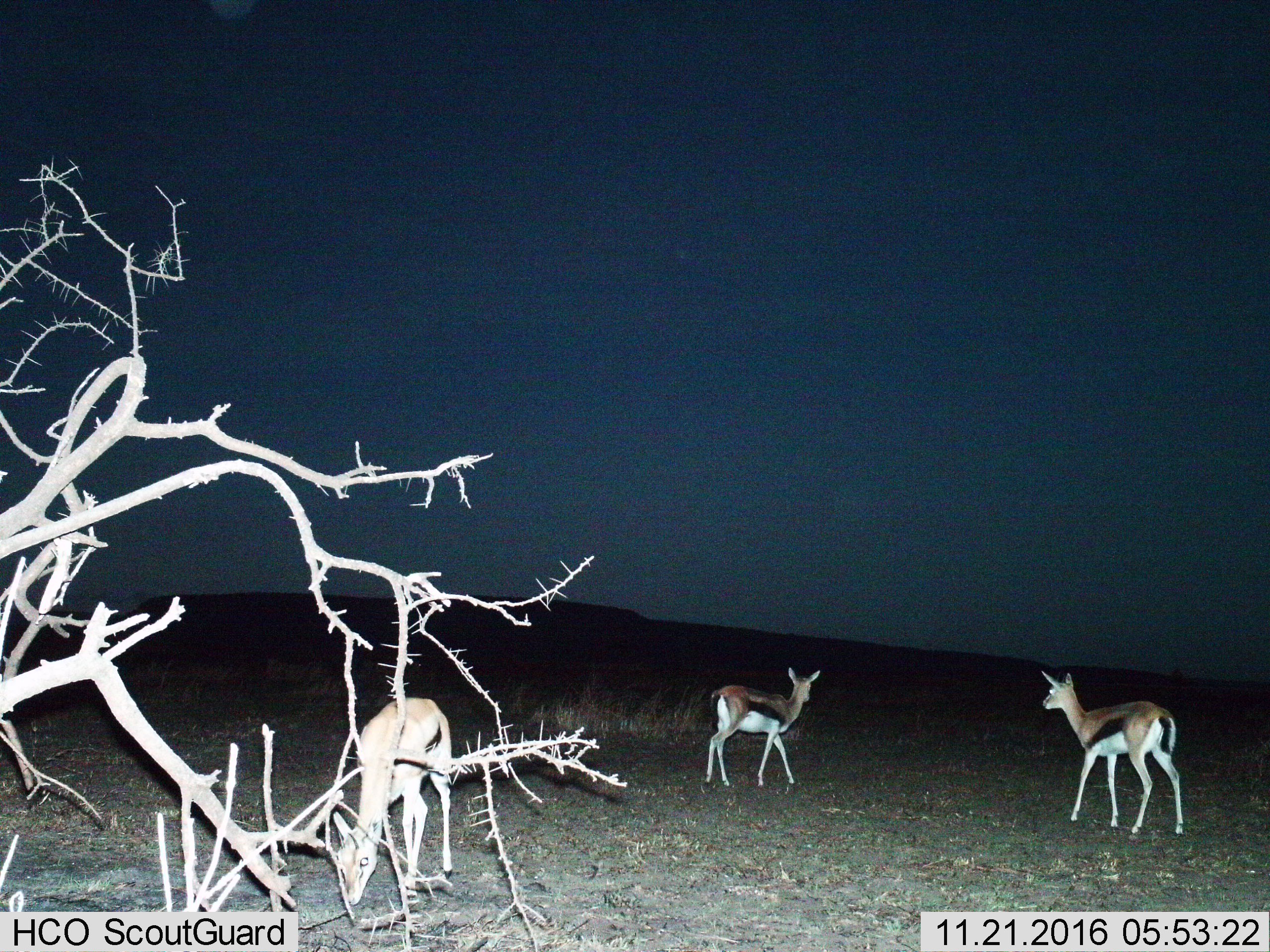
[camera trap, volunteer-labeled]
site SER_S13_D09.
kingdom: Animalia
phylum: Chordata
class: Mammalia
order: Artiodactyla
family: Bovidae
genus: Eudorcas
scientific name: Eudorcas thomsonii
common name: thomson's gazelle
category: gazellethomsons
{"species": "gazellethomsons (thomson's gazelle) (Eudorcas thomsonii)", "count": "3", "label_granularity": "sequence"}